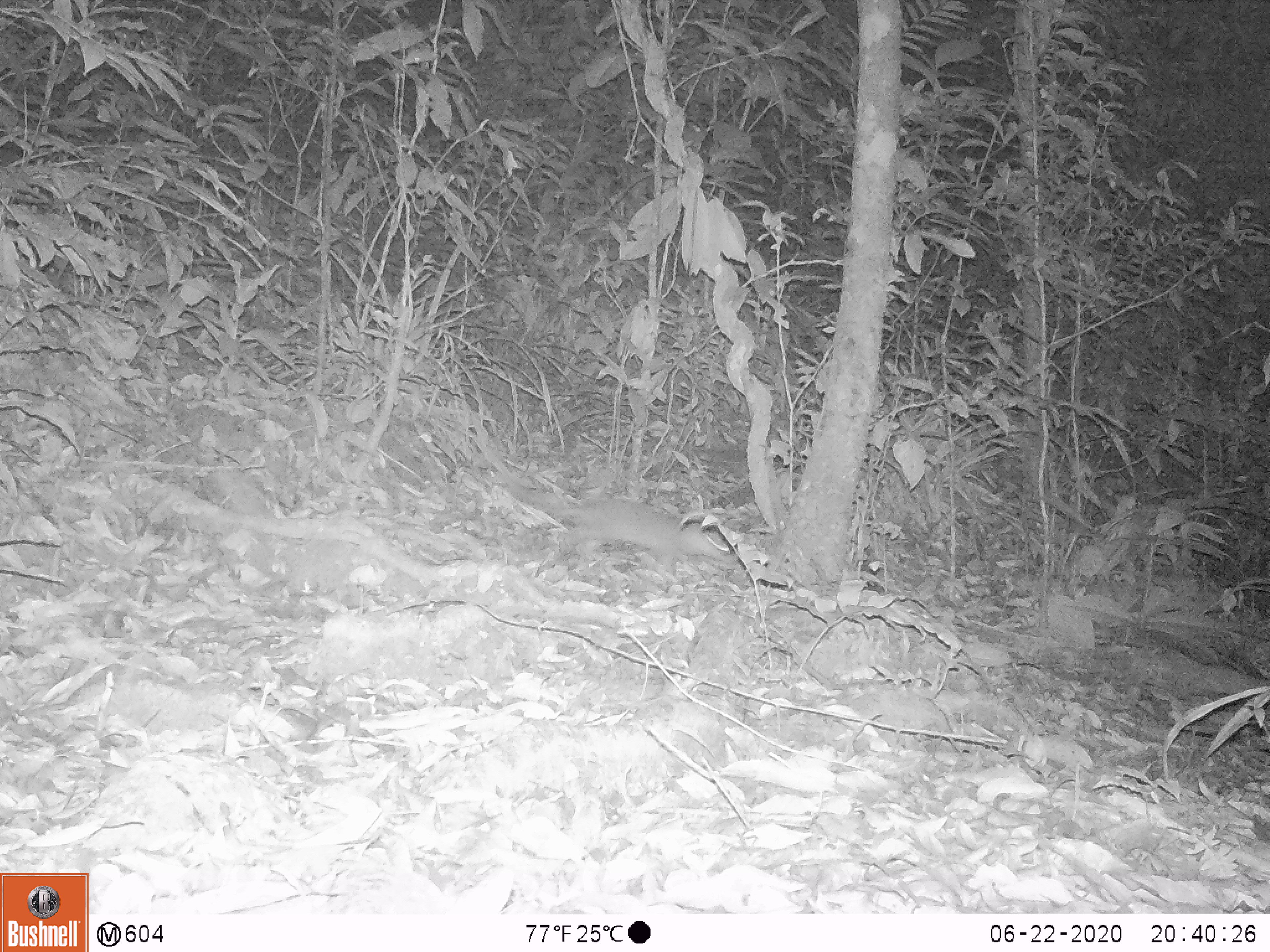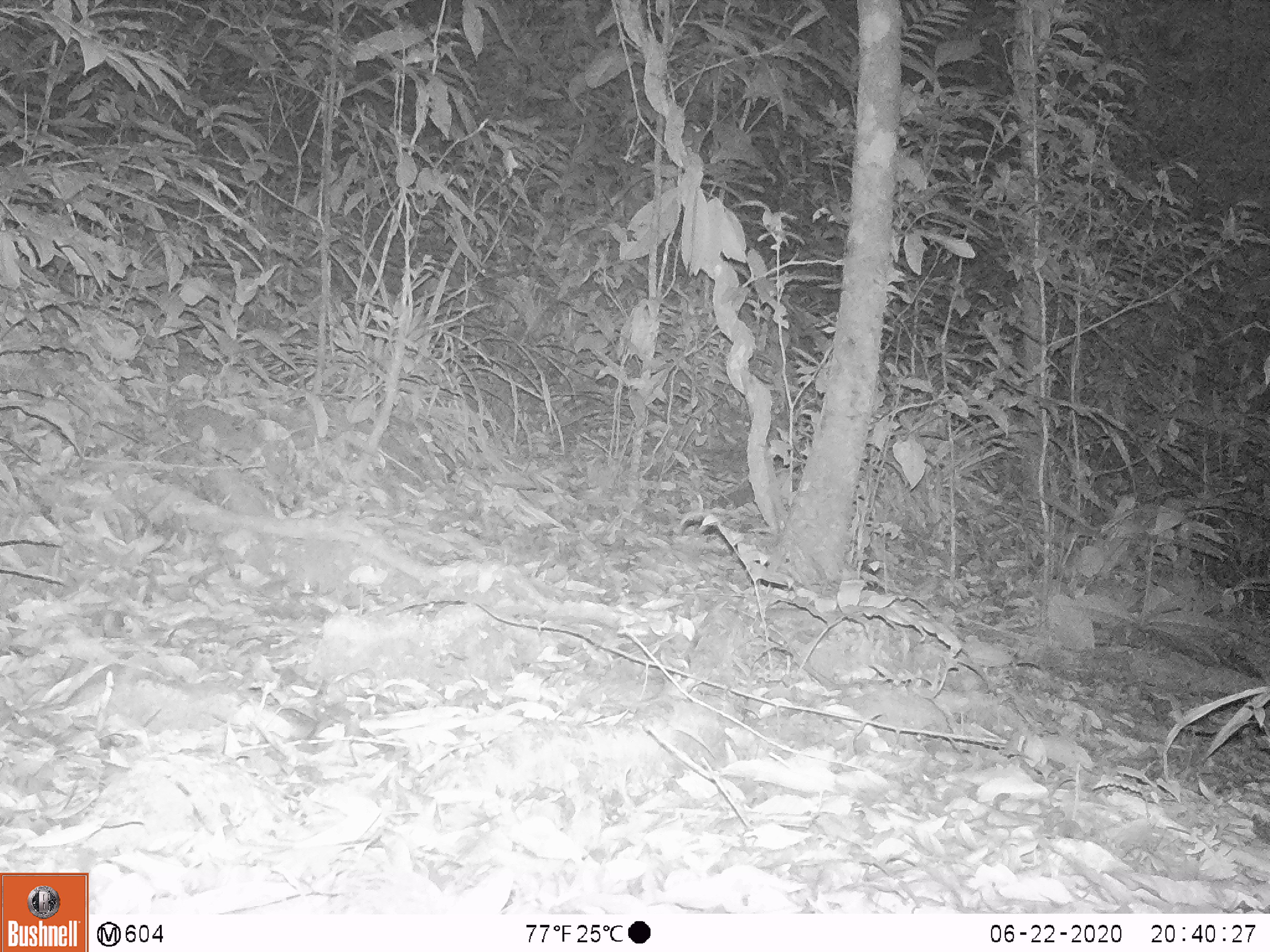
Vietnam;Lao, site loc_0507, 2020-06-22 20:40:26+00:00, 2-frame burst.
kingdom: Animalia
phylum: Chordata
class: Mammalia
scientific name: Mammalia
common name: mammal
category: unidentified small mammal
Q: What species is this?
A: Unidentified small mammal (mammal) (Mammalia).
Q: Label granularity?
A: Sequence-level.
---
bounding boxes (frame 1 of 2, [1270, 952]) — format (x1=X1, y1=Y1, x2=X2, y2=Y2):
unidentified small mammal: (x1=493, y1=469, x2=731, y2=575)